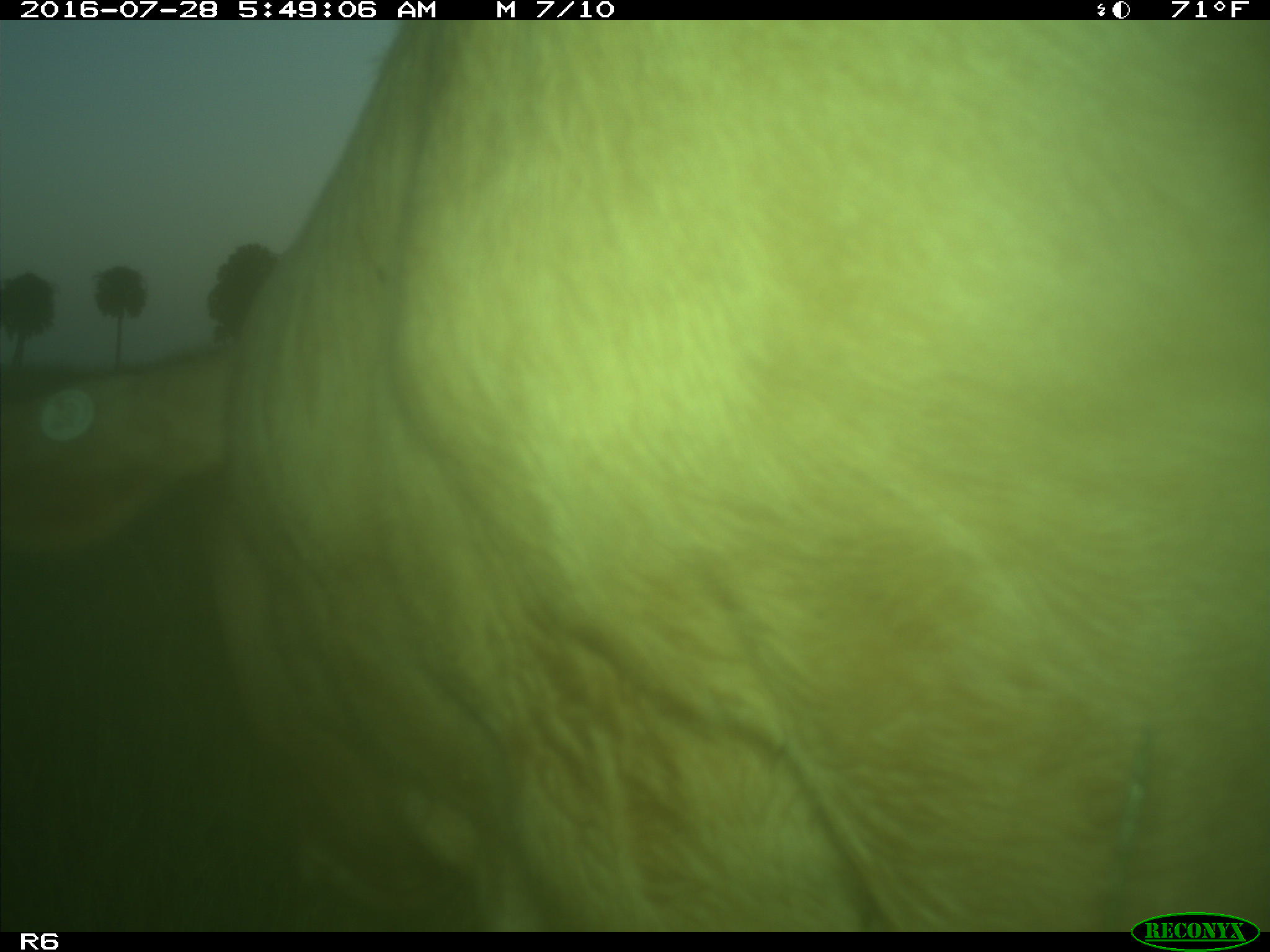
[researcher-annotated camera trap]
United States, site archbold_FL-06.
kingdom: Animalia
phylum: Chordata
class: Mammalia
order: Artiodactyla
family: Bovidae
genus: Bos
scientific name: Bos taurus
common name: domestic cow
Bos taurus (domestic cow).